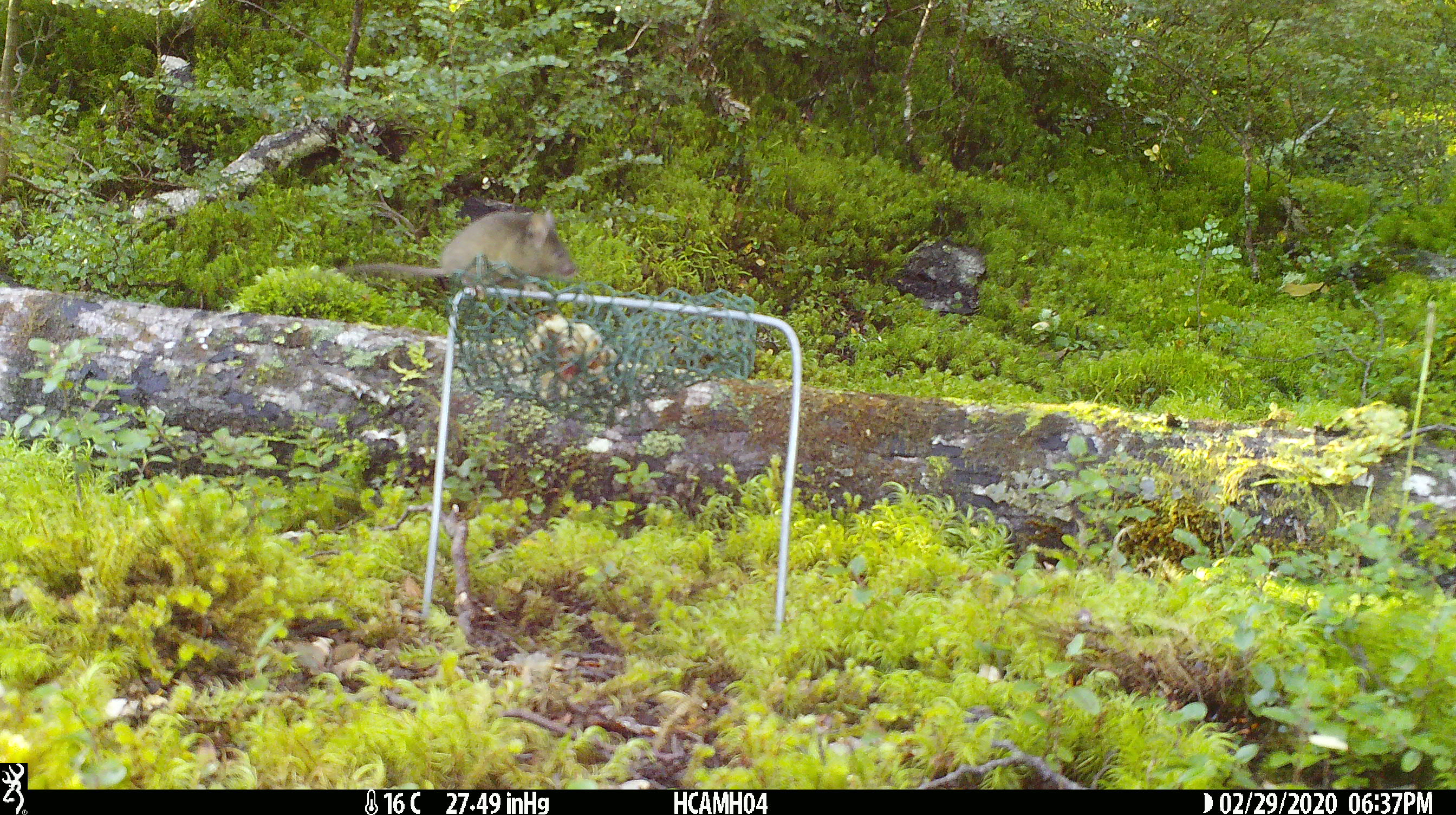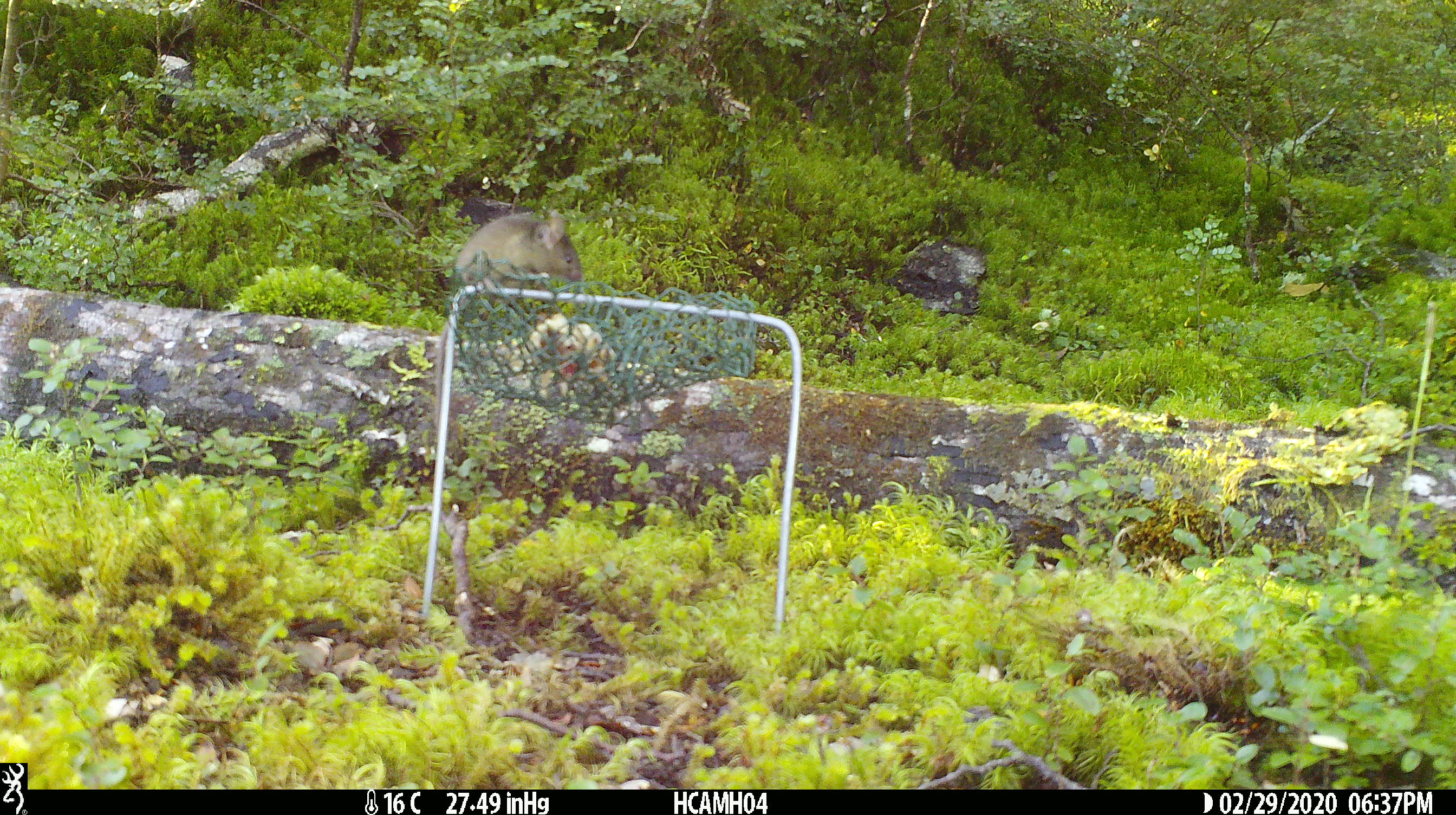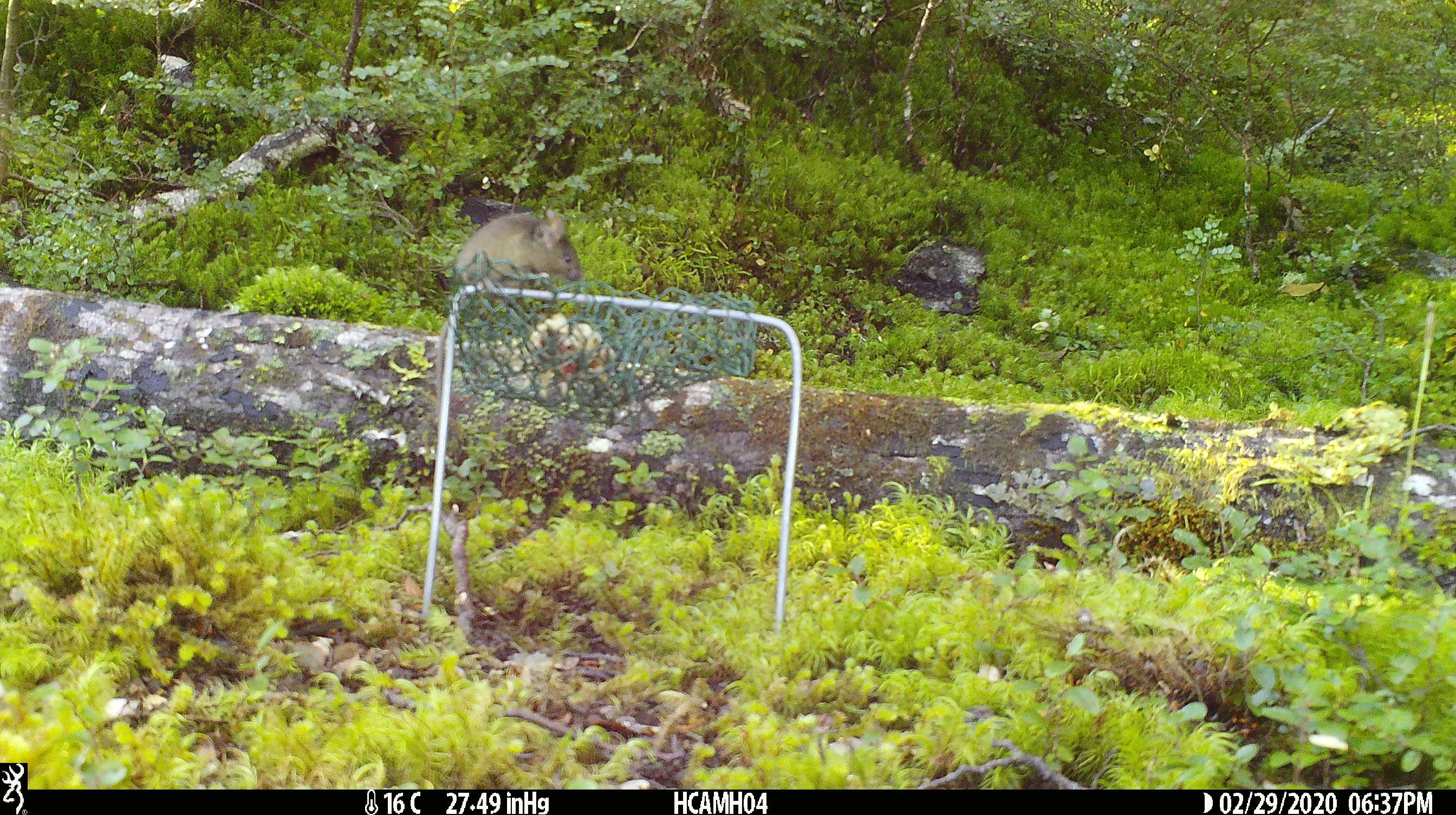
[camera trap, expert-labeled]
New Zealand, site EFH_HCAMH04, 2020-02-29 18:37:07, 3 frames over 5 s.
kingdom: Animalia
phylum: Chordata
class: Mammalia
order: Rodentia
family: Muridae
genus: Mus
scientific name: Mus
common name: mouse